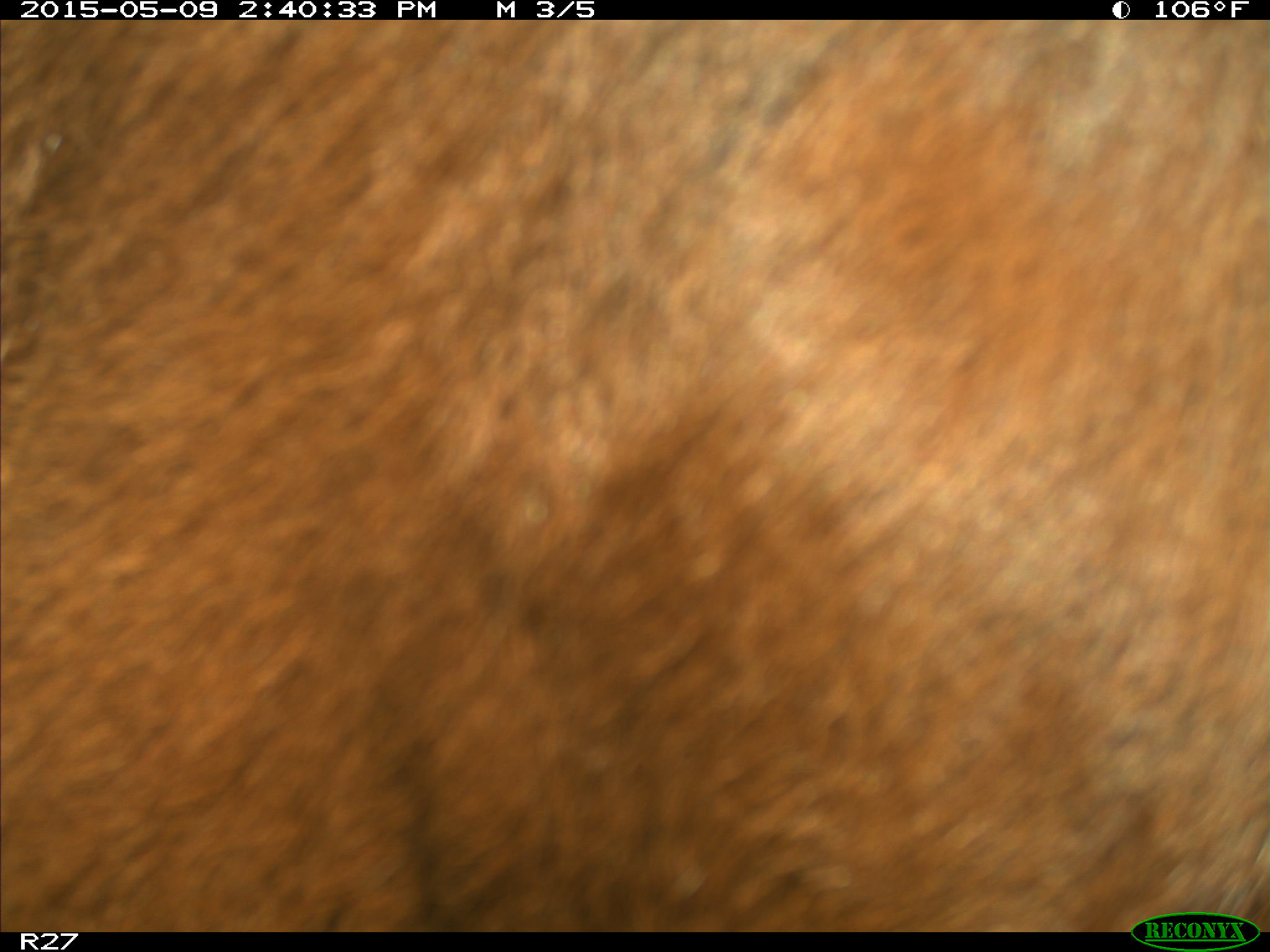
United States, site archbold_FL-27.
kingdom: Animalia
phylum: Chordata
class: Mammalia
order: Artiodactyla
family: Bovidae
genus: Bos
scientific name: Bos taurus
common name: domestic cow